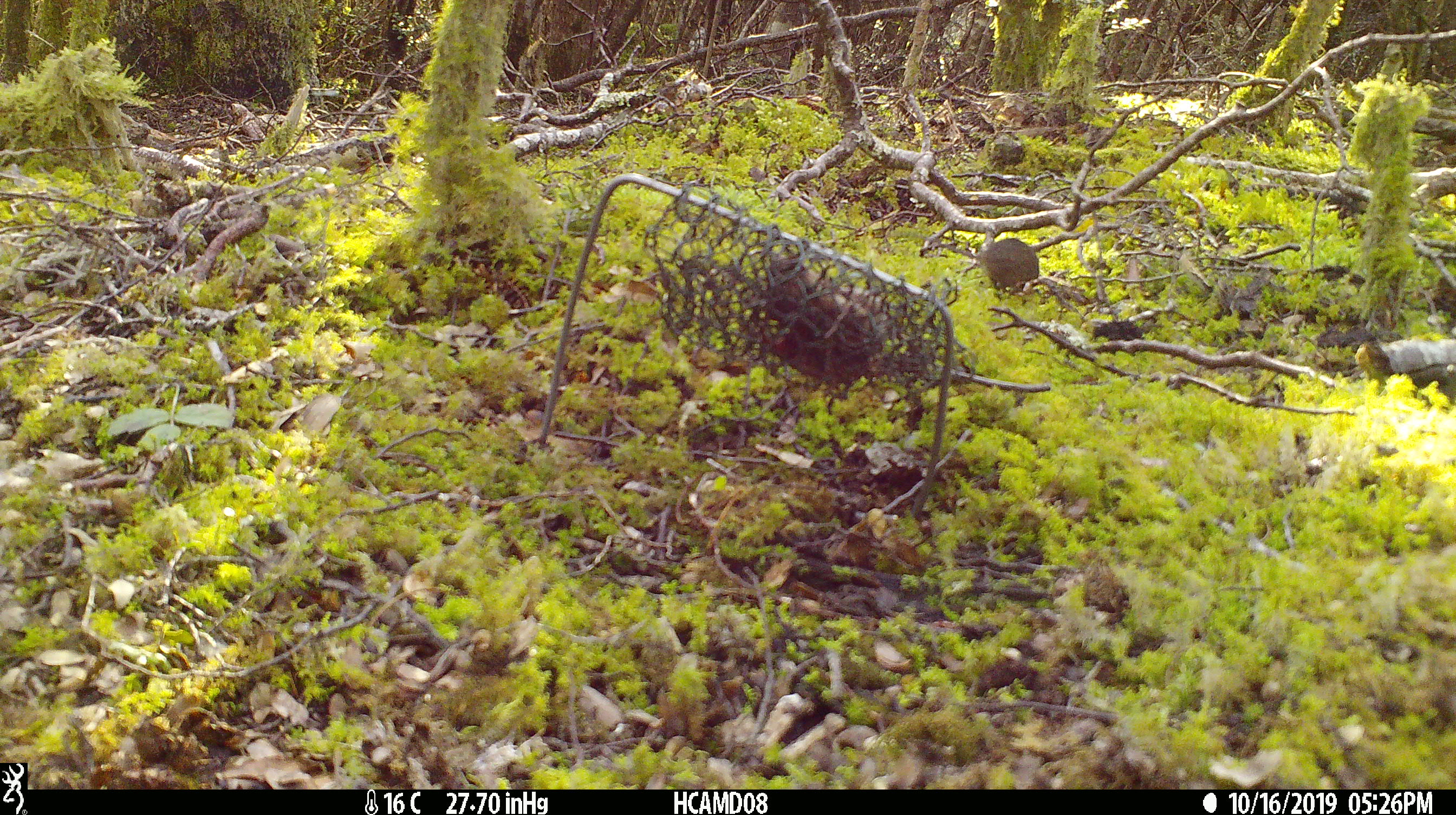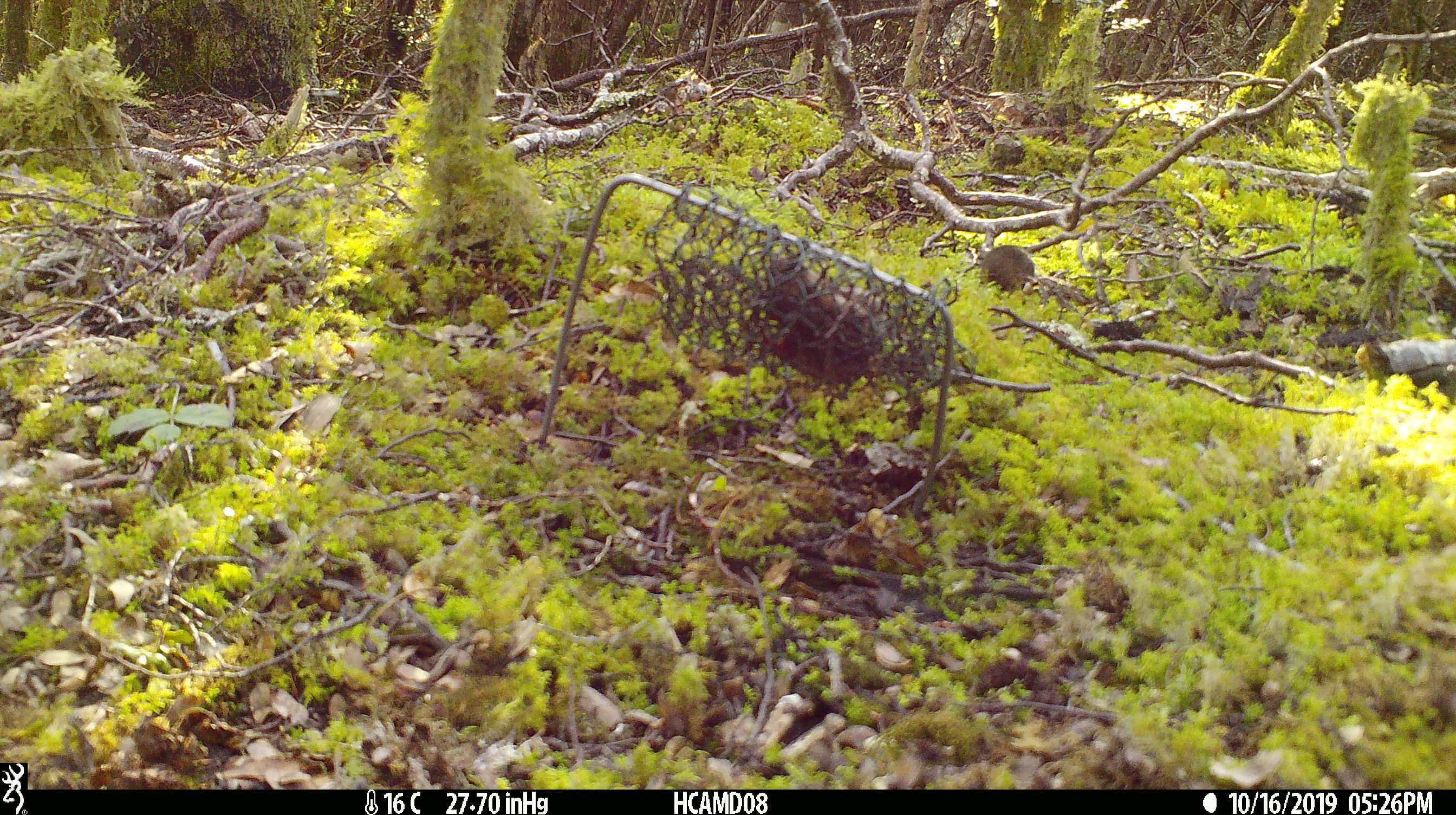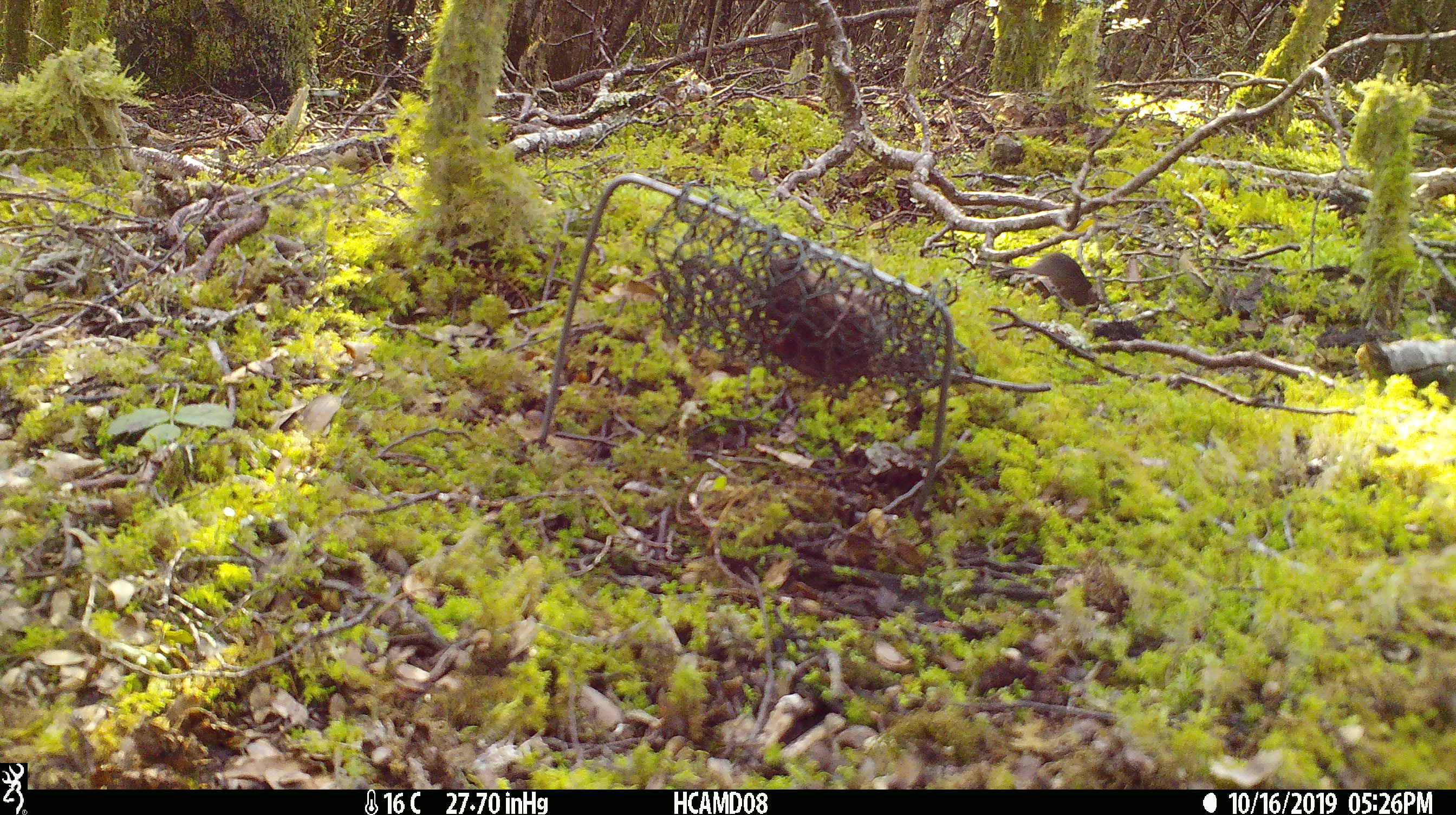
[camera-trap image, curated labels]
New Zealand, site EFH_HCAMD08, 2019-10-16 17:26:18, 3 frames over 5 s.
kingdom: Animalia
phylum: Chordata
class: Mammalia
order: Rodentia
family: Muridae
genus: Mus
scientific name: Mus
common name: mouse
Mouse (Mus).